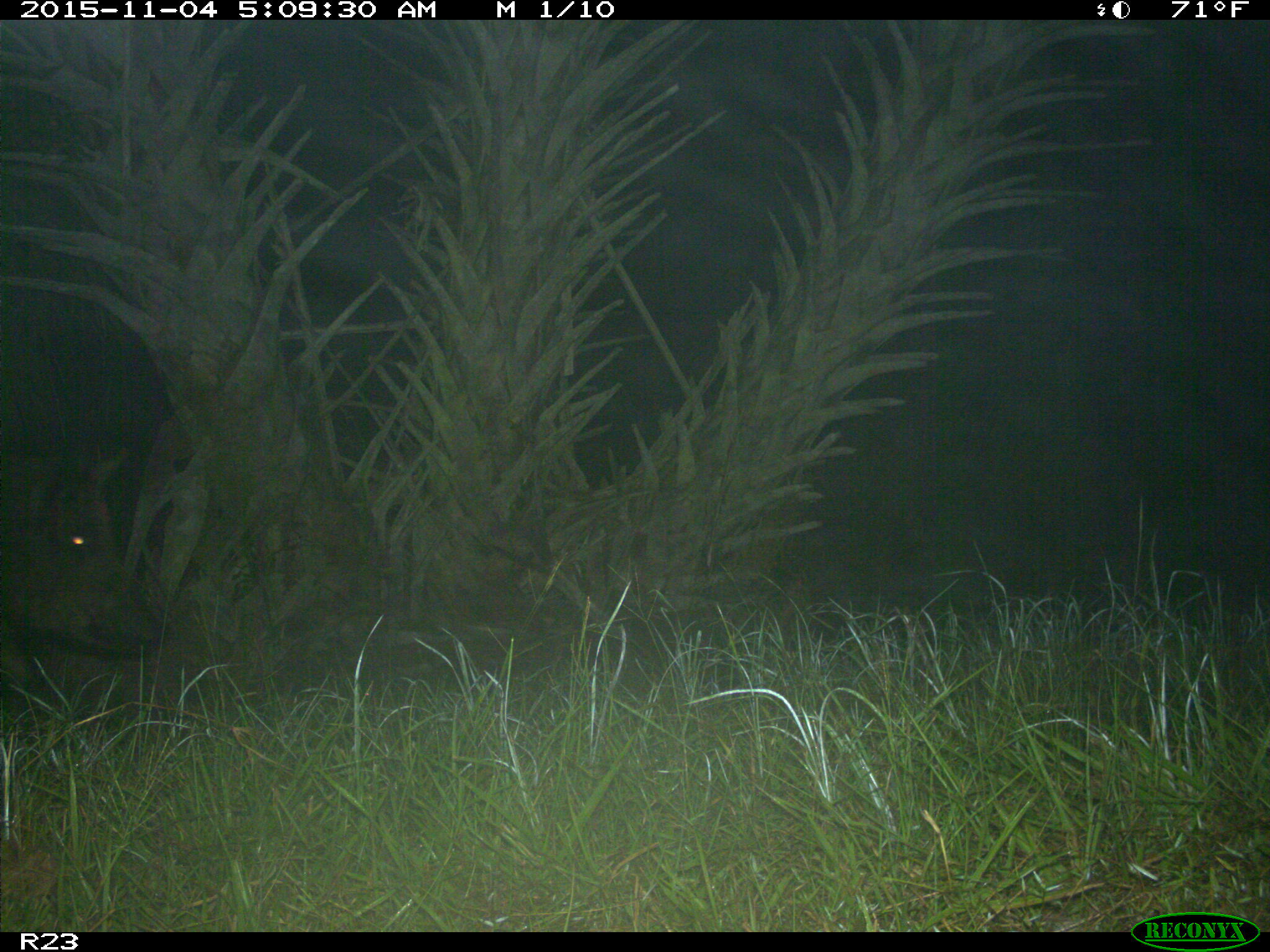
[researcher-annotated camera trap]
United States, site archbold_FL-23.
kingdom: Animalia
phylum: Chordata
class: Mammalia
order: Artiodactyla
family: Suidae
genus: Sus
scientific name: Sus scrofa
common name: wild boar